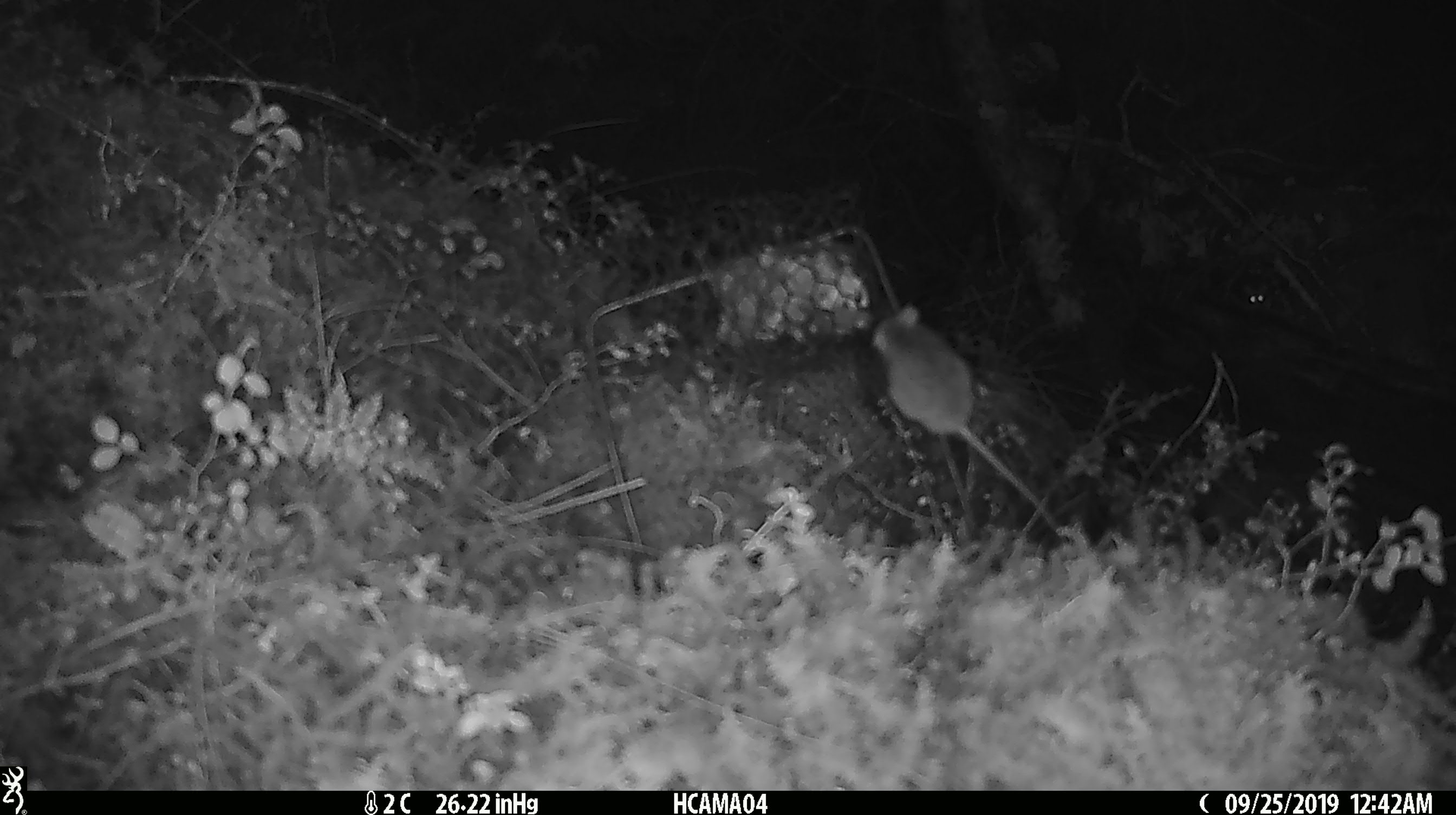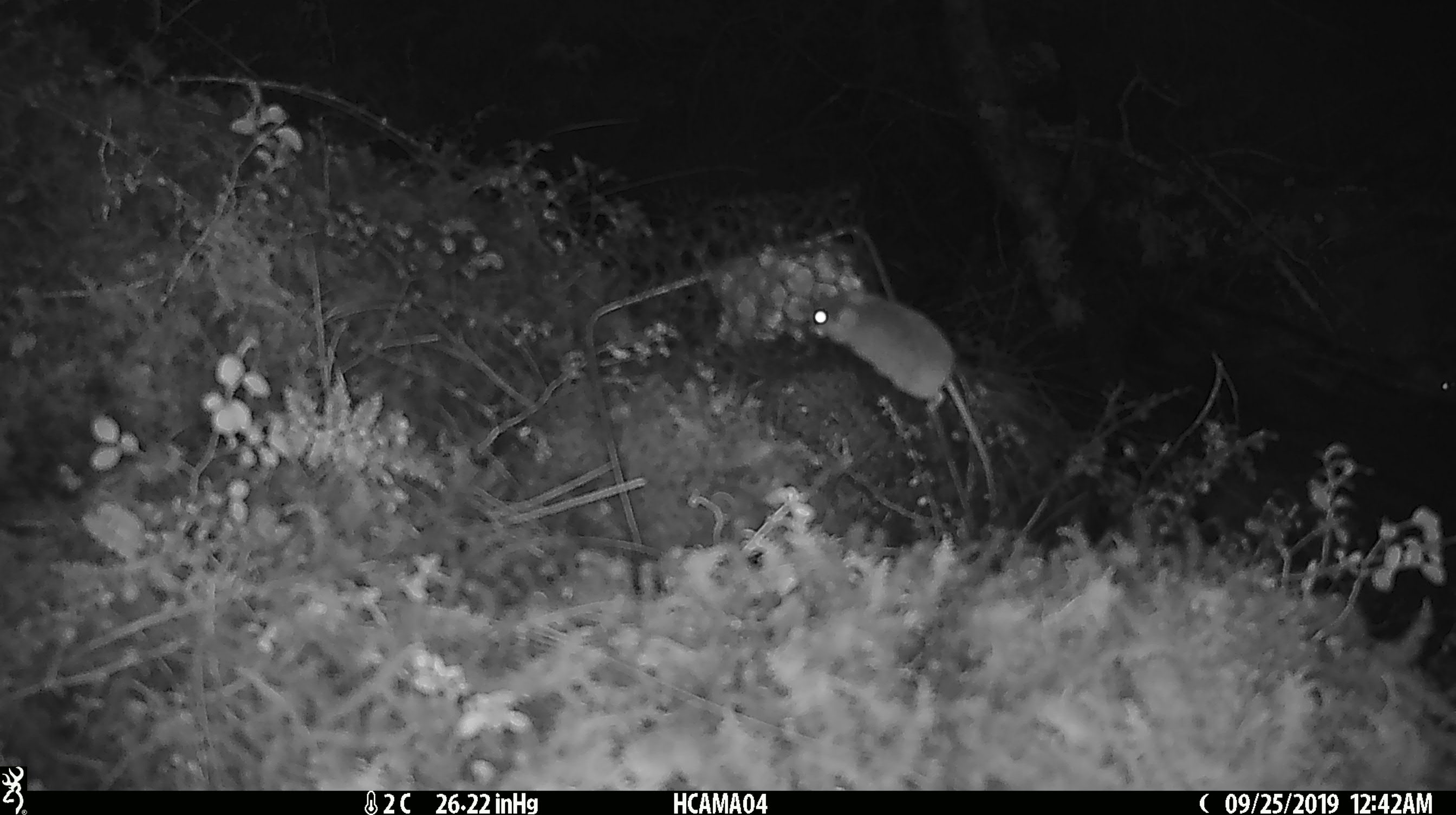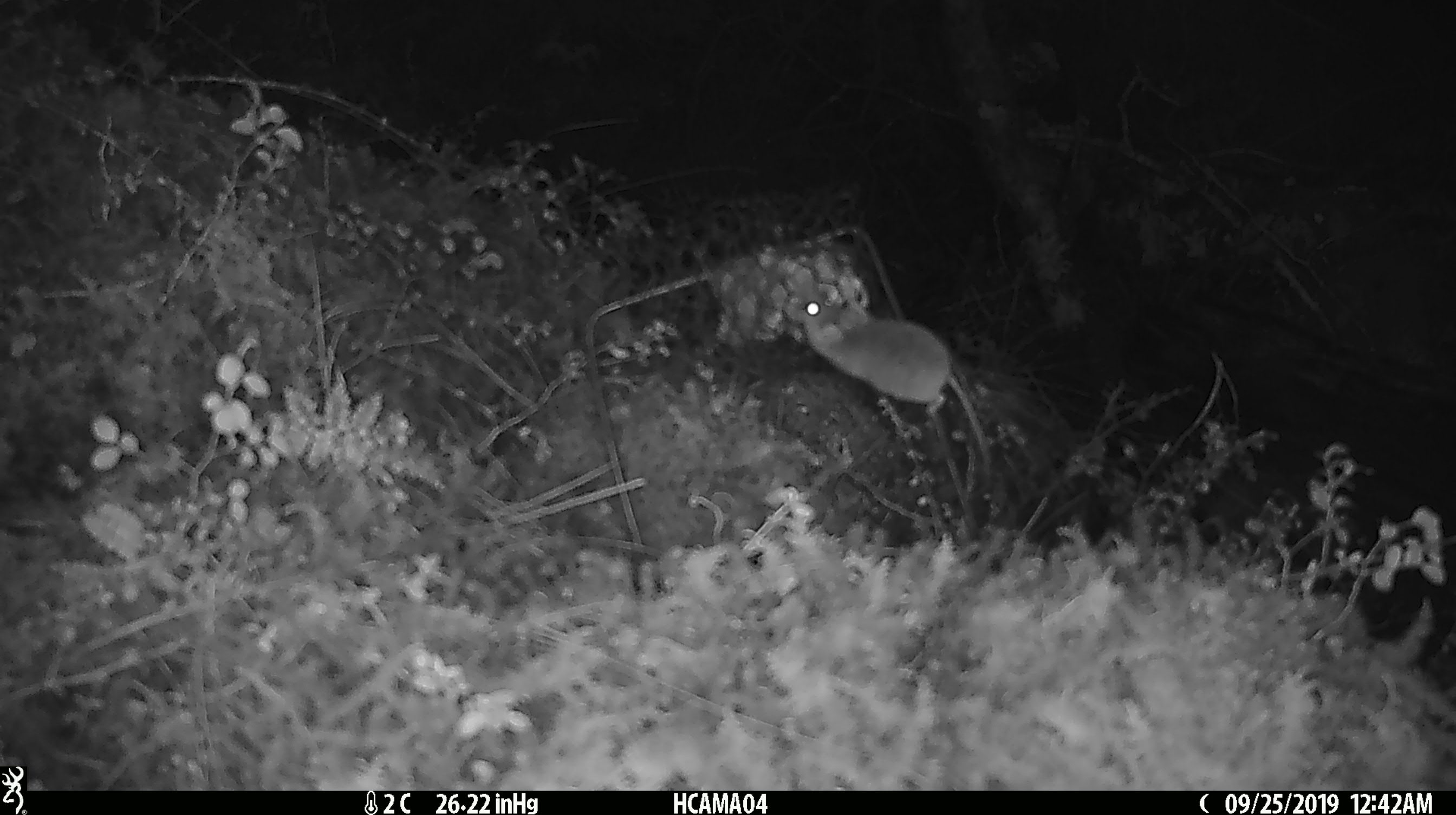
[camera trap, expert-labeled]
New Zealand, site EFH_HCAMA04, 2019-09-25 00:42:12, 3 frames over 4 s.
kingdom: Animalia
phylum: Chordata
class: Mammalia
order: Rodentia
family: Muridae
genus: Mus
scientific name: Mus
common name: mouse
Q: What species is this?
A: Mouse (Mus).